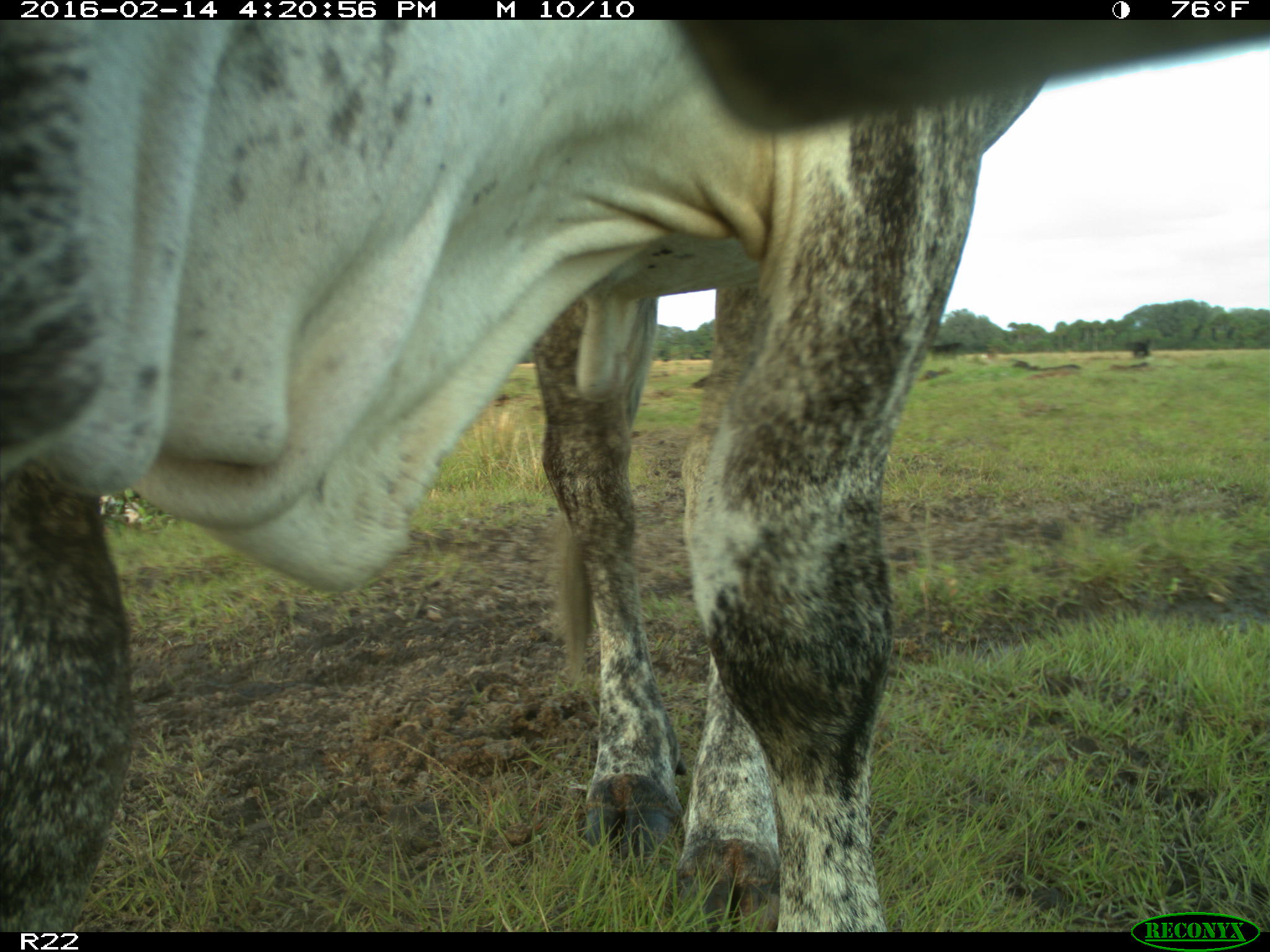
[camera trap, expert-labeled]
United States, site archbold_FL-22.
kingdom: Animalia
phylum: Chordata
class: Mammalia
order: Artiodactyla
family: Bovidae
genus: Bos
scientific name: Bos taurus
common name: domestic cow